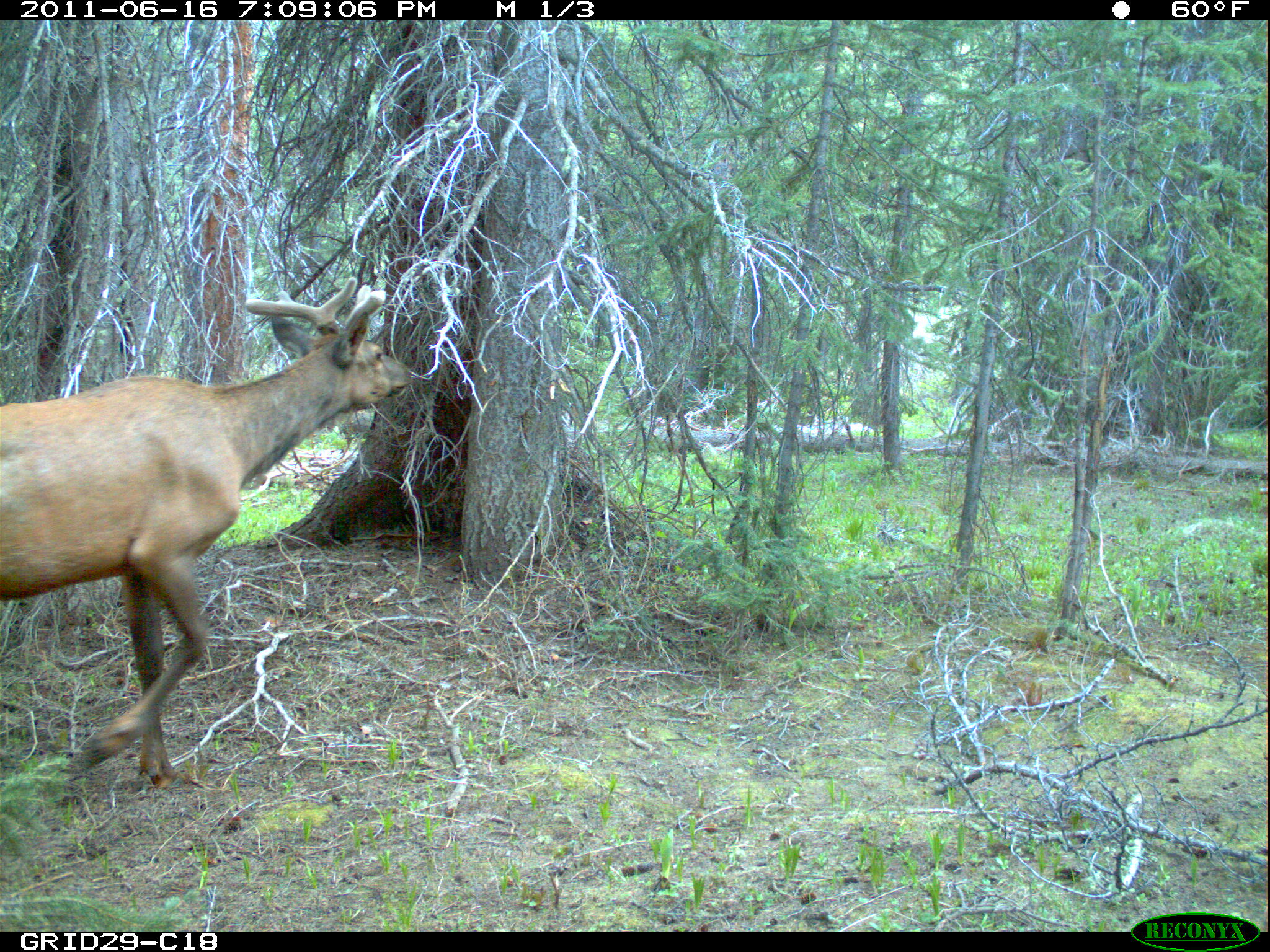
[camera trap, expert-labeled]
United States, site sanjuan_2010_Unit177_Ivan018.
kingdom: Animalia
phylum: Chordata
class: Mammalia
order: Artiodactyla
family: Cervidae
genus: Cervus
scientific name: Cervus elaphus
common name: red deer